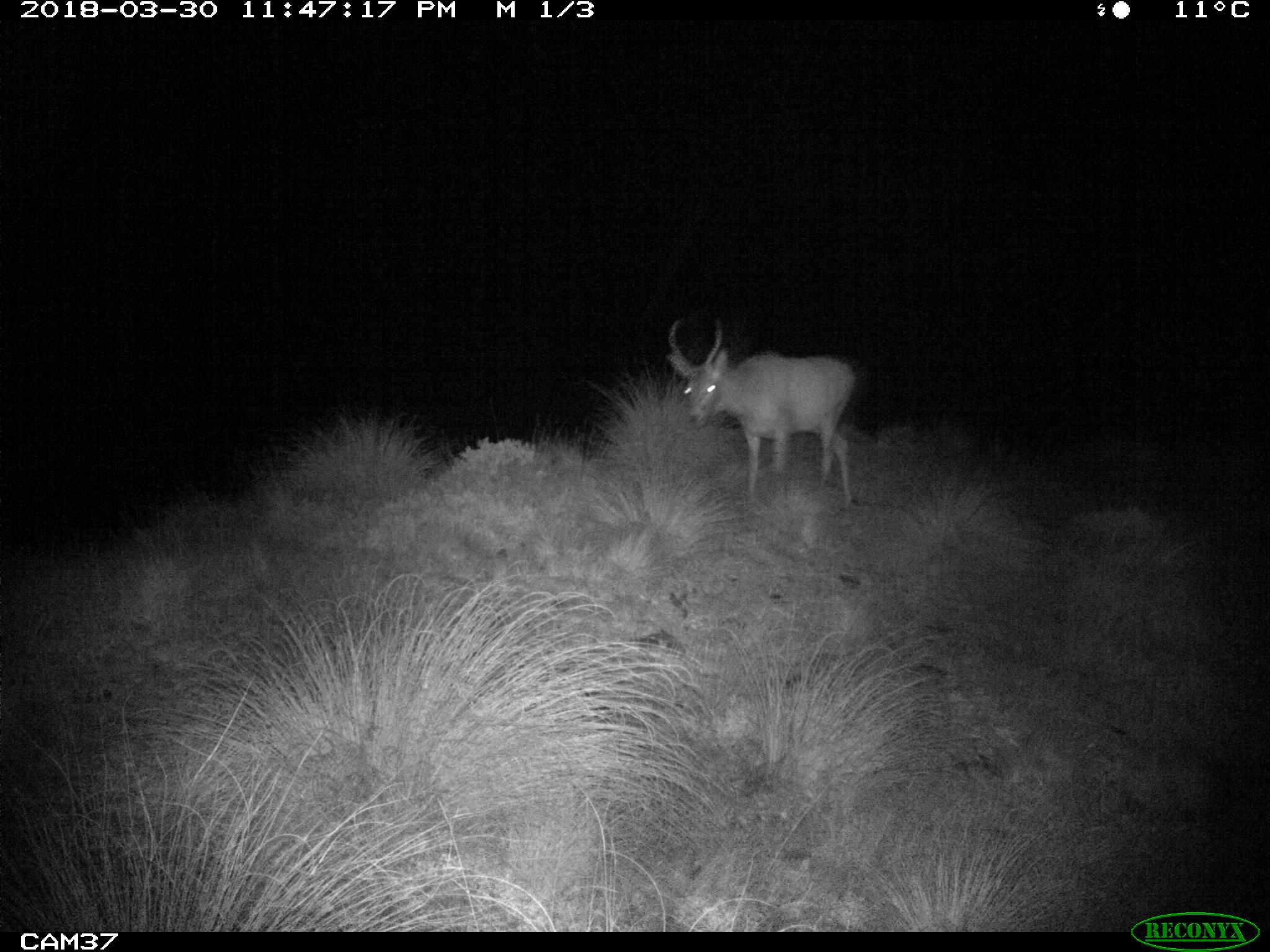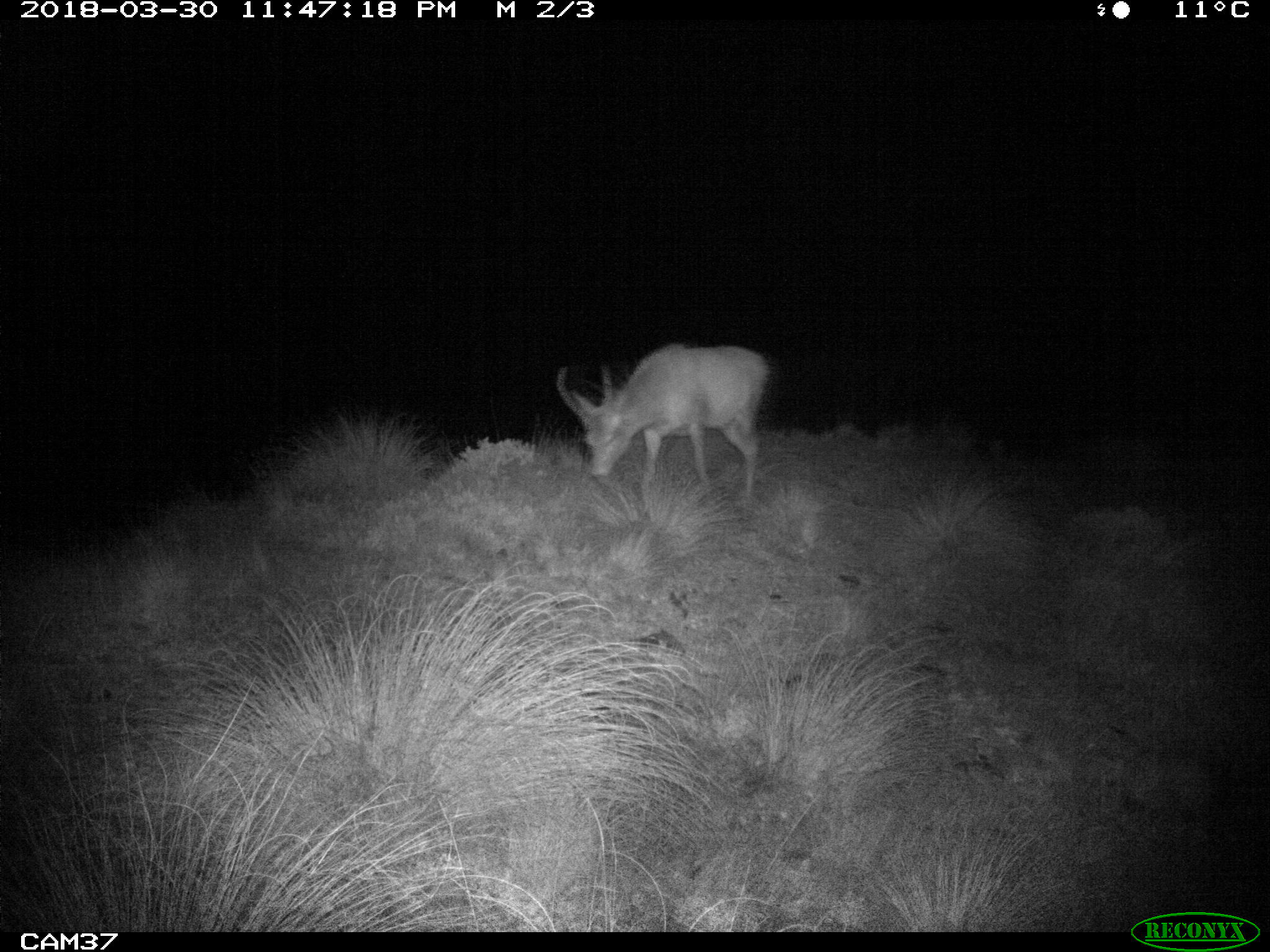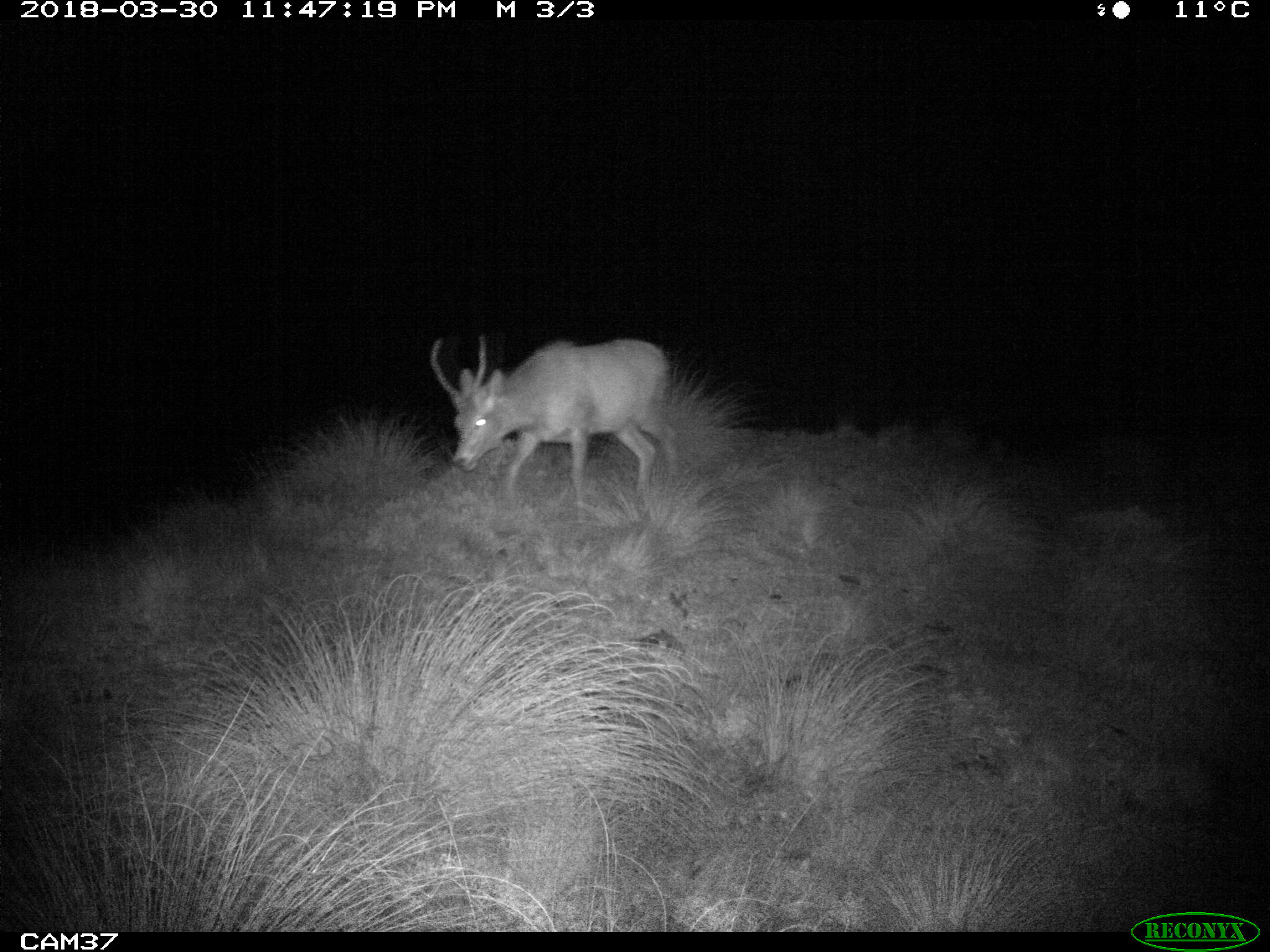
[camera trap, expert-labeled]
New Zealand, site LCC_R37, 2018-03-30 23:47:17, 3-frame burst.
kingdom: Animalia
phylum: Chordata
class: Mammalia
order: Artiodactyla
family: Cervidae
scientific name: Cervidae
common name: deer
Deer (Cervidae).